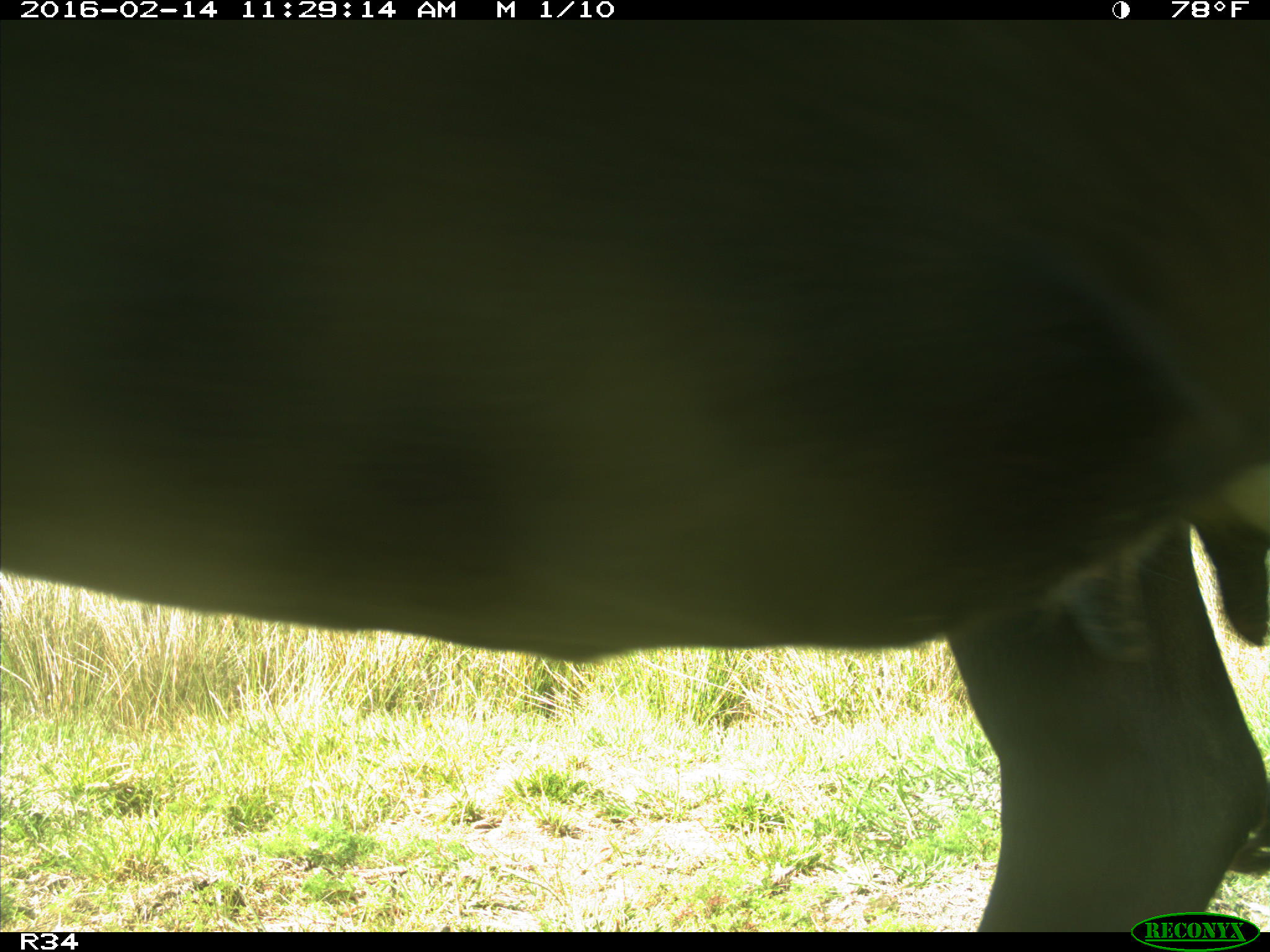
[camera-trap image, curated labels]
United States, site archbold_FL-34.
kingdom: Animalia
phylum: Chordata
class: Mammalia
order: Artiodactyla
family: Bovidae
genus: Bos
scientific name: Bos taurus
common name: domestic cow